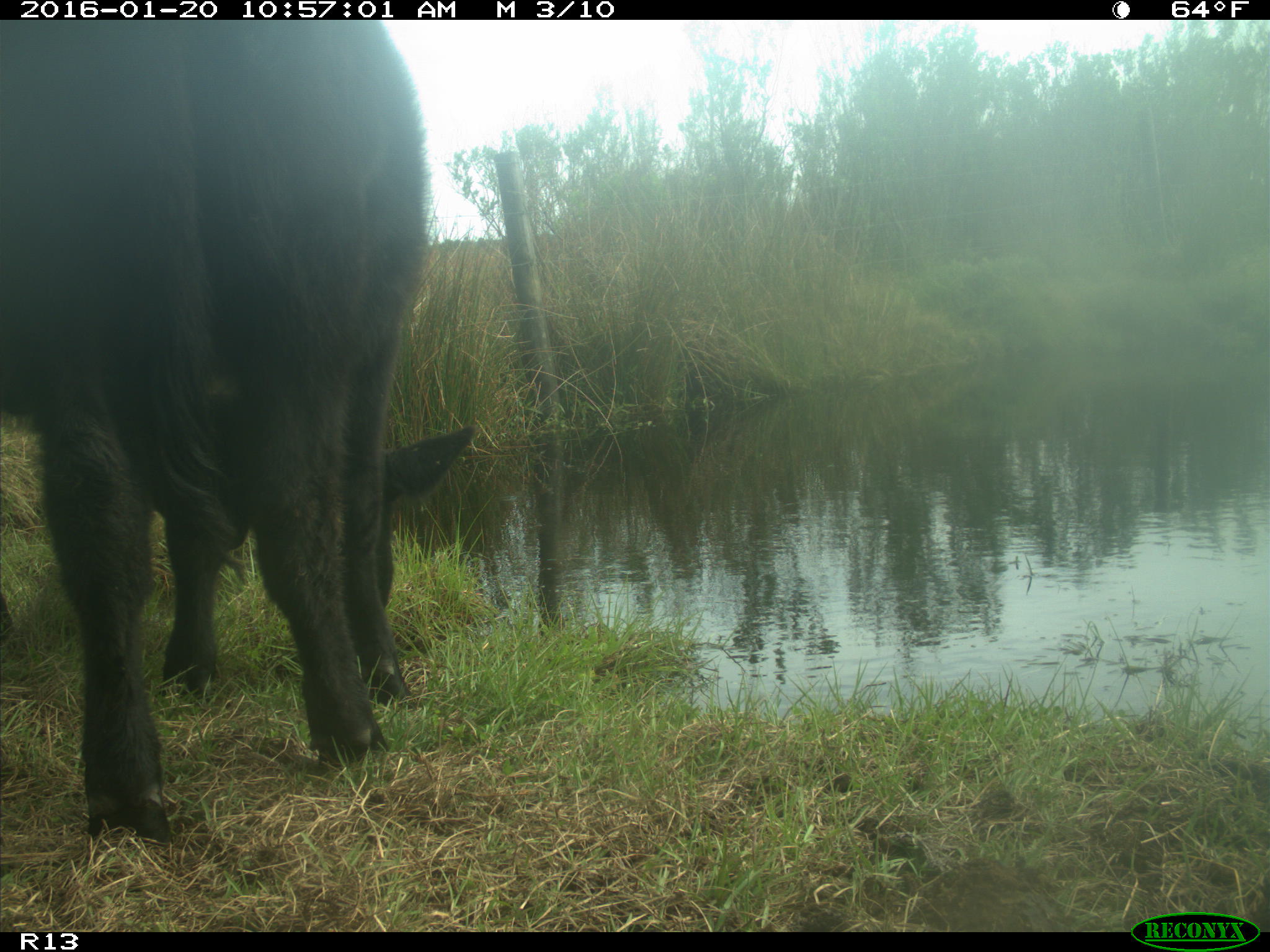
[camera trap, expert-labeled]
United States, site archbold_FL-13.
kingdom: Animalia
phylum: Chordata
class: Mammalia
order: Artiodactyla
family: Bovidae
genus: Bos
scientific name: Bos taurus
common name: domestic cow